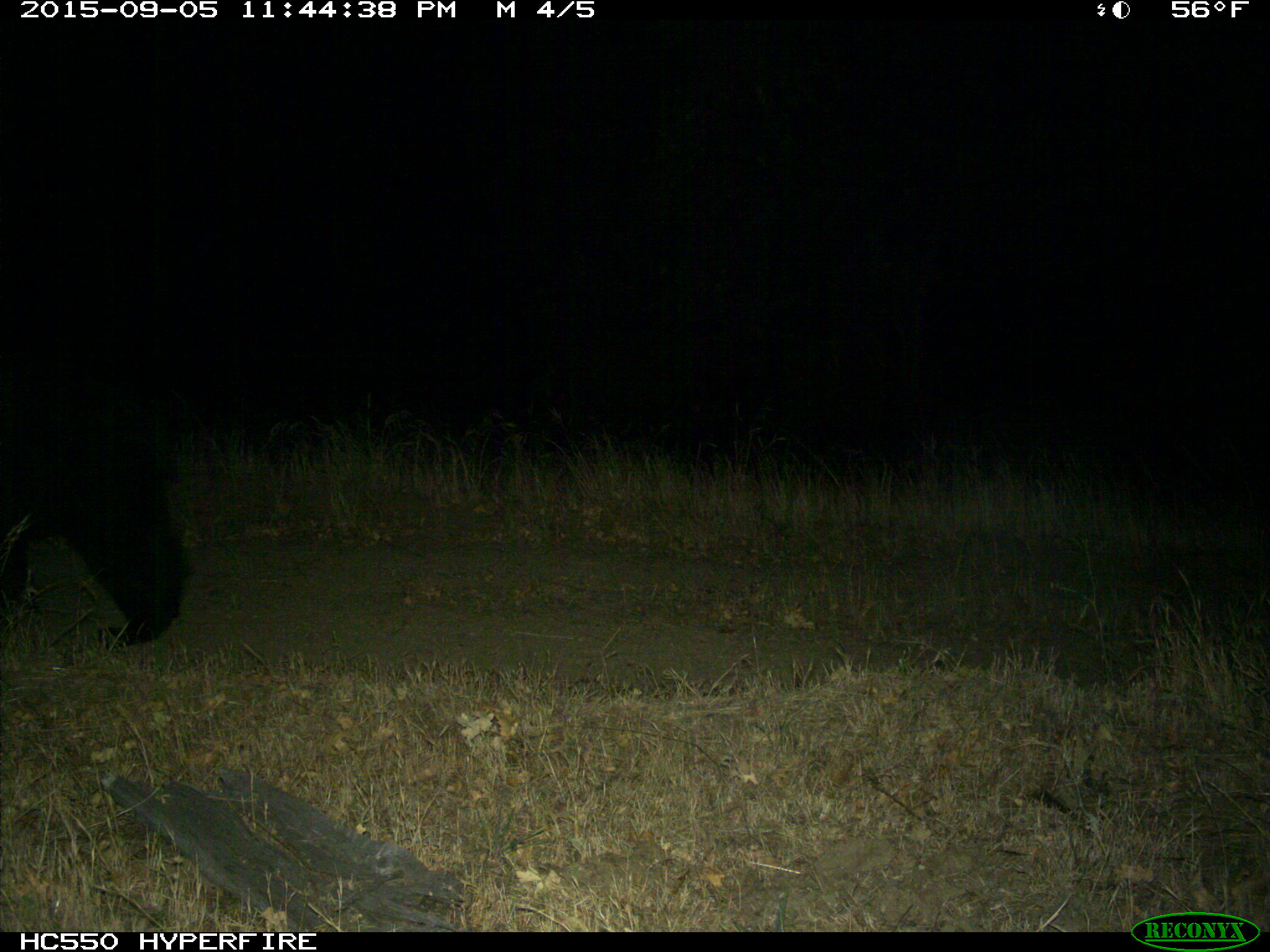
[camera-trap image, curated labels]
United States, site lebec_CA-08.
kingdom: Animalia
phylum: Chordata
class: Mammalia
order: Carnivora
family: Ursidae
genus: Ursus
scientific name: Ursus americanus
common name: american black bear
Ursus americanus (american black bear).